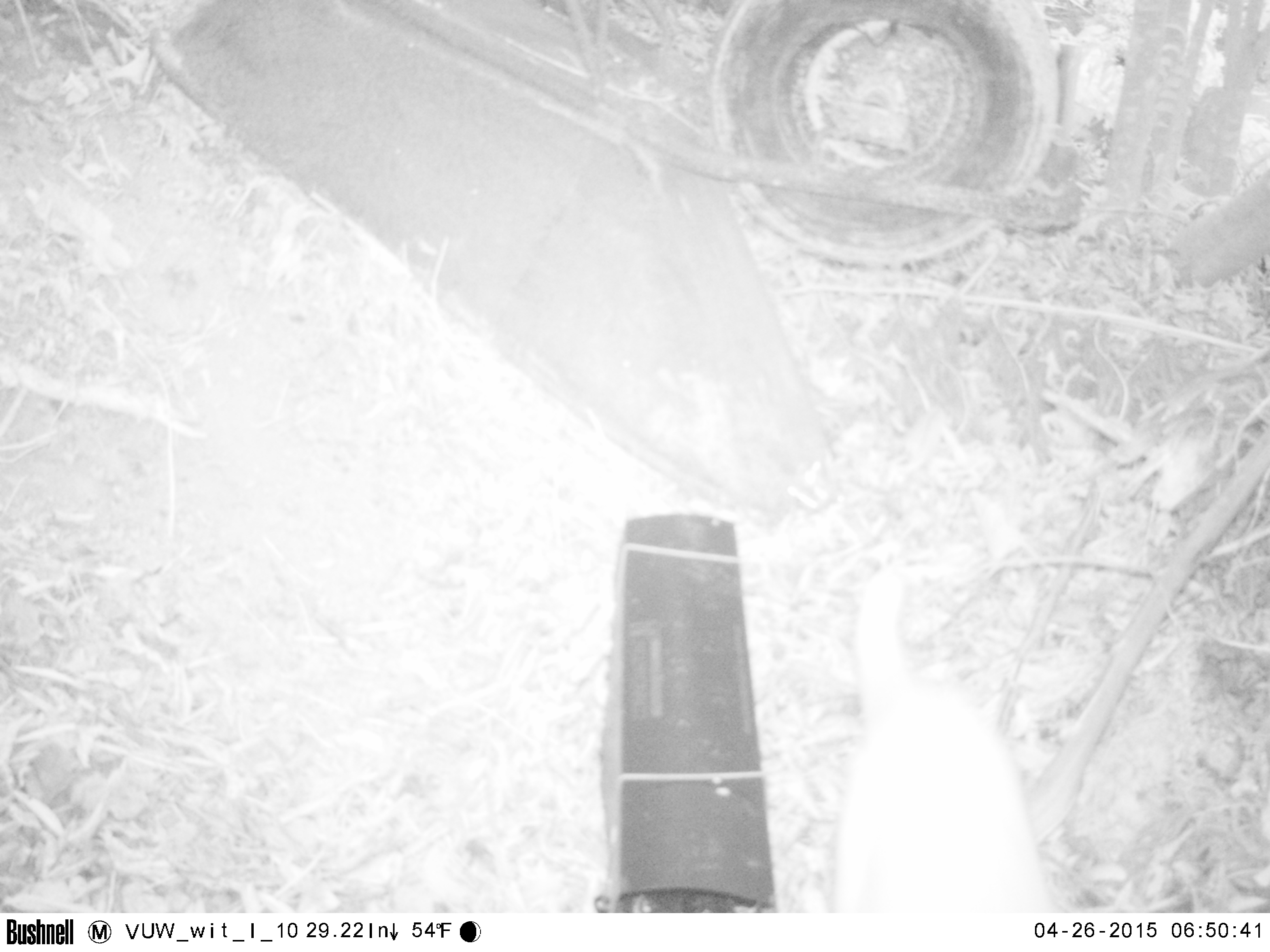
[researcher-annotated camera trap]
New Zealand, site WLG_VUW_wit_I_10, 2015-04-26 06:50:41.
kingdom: Animalia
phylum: Chordata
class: Mammalia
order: Carnivora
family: Felidae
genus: Felis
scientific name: Felis catus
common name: domestic cat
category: cat